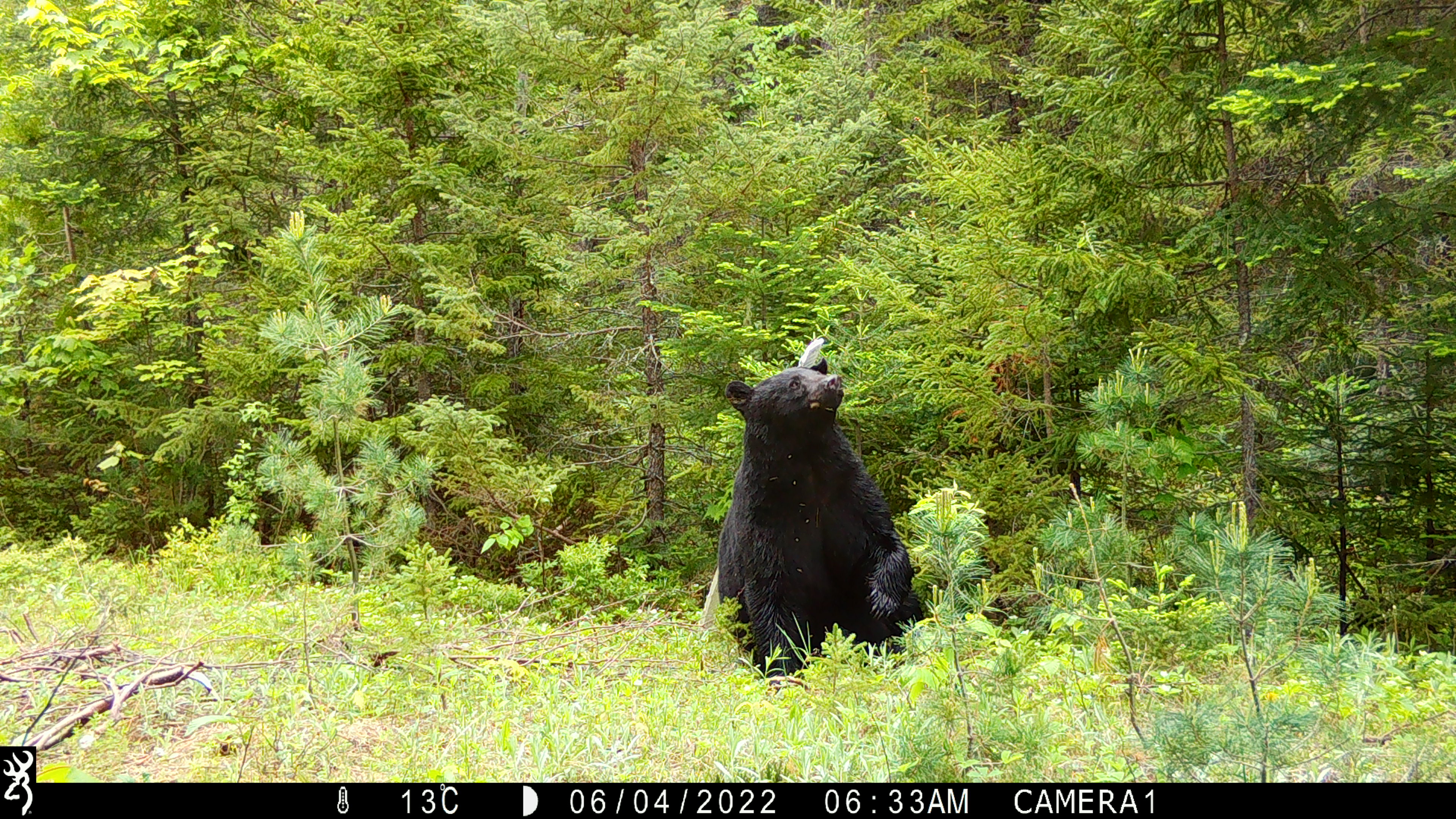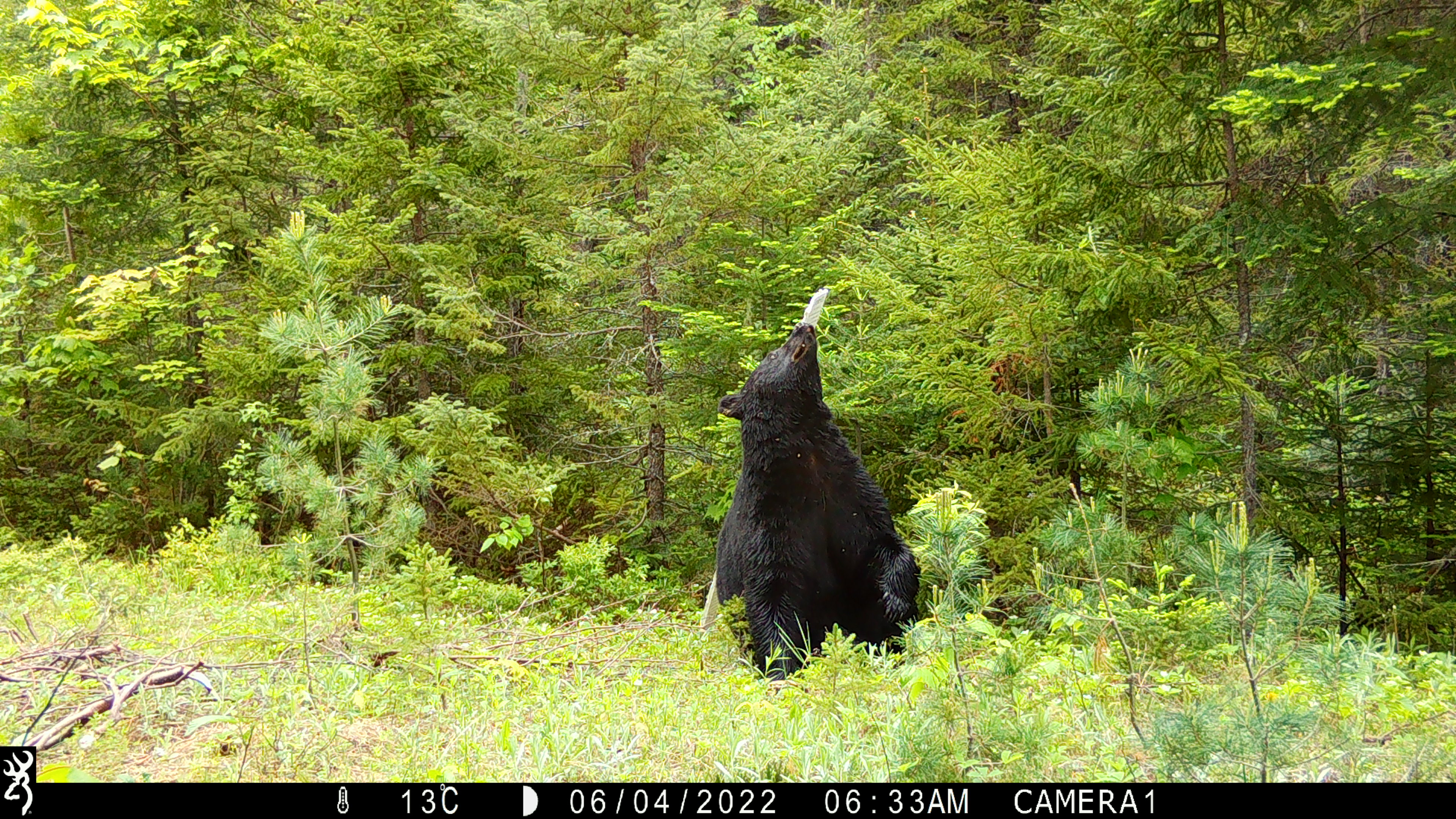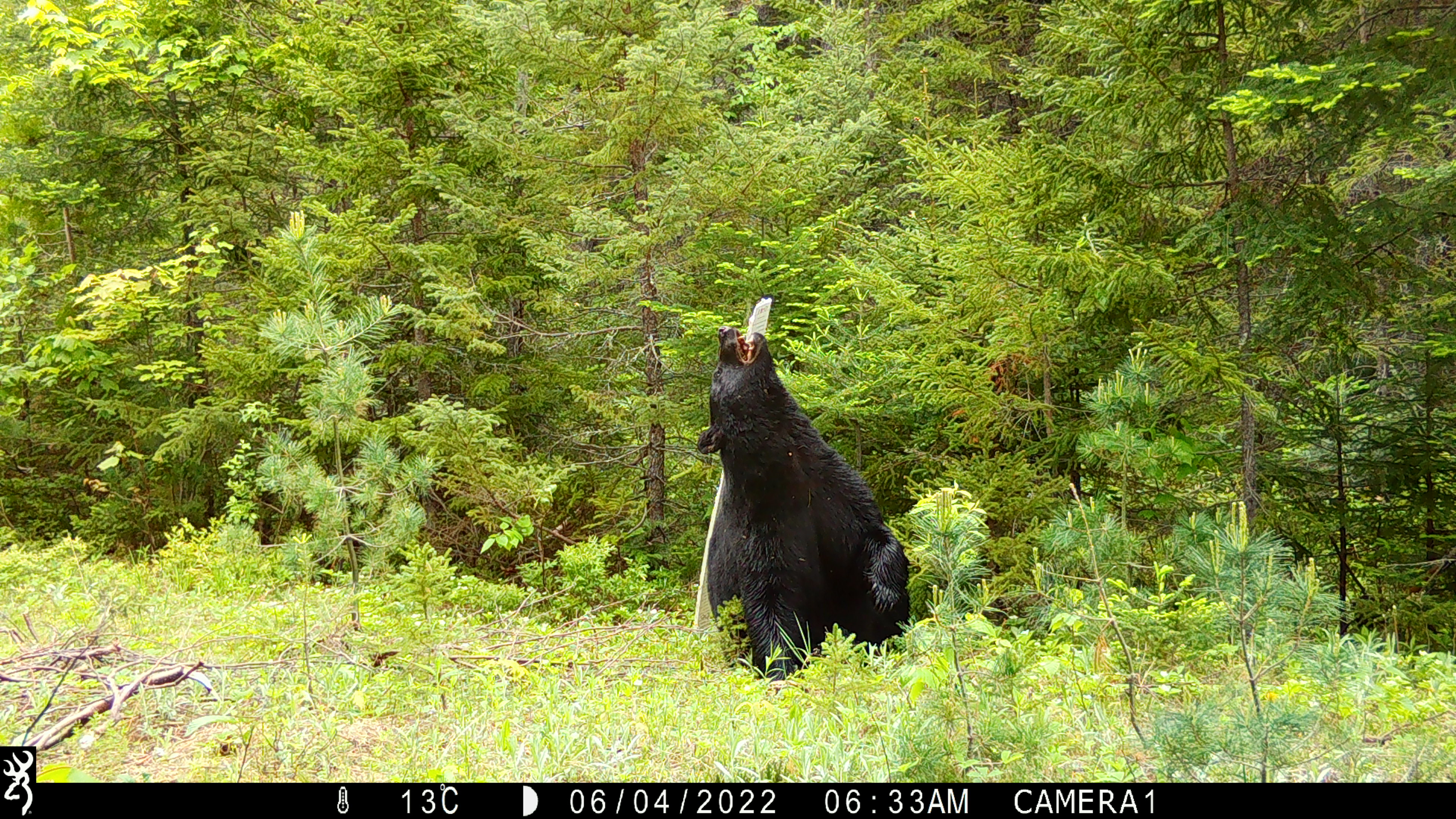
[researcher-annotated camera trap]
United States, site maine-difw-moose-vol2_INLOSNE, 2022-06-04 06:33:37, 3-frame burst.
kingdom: Animalia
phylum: Chordata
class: Mammalia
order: Carnivora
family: Ursidae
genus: Ursus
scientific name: Ursus americanus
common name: black bear